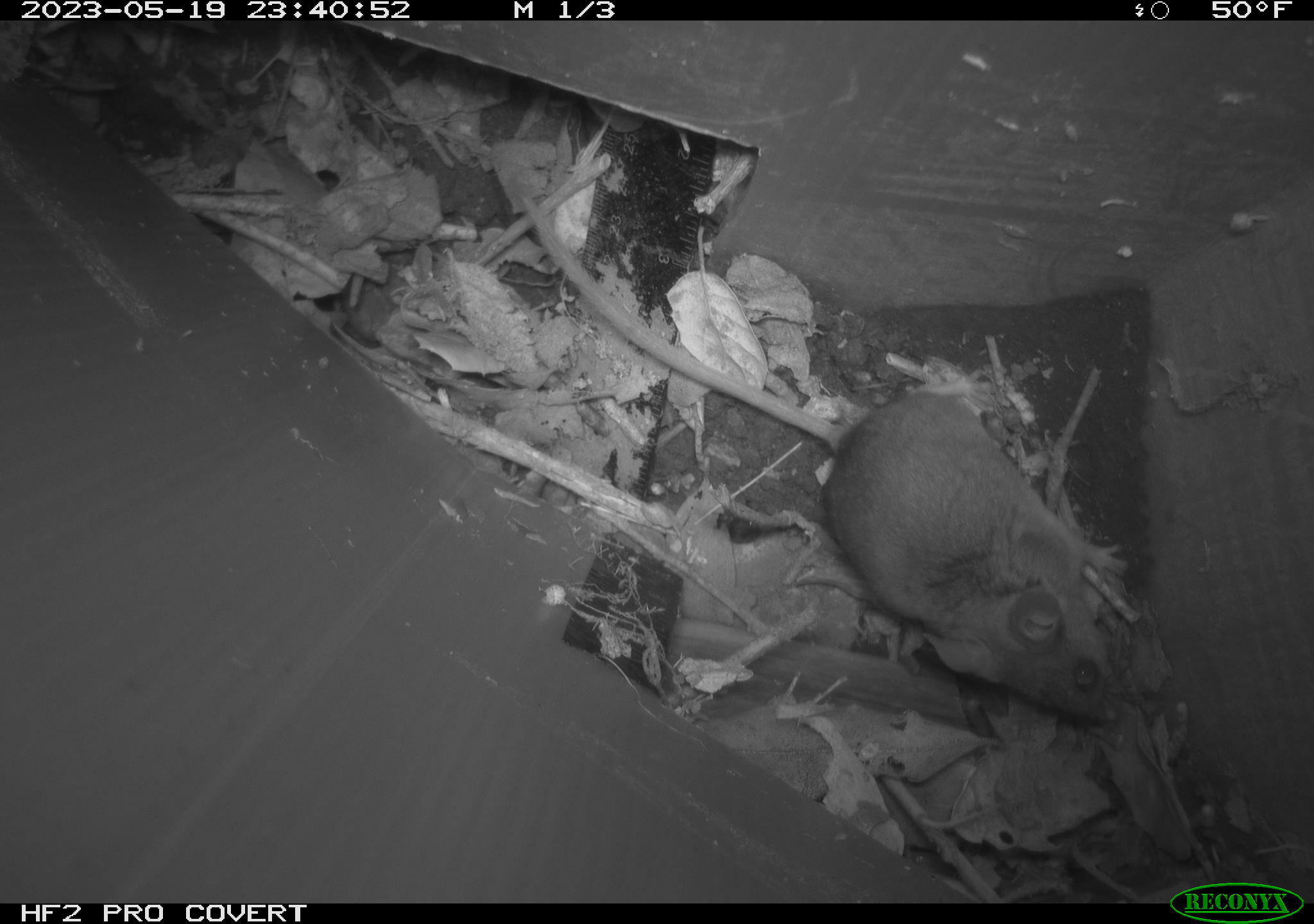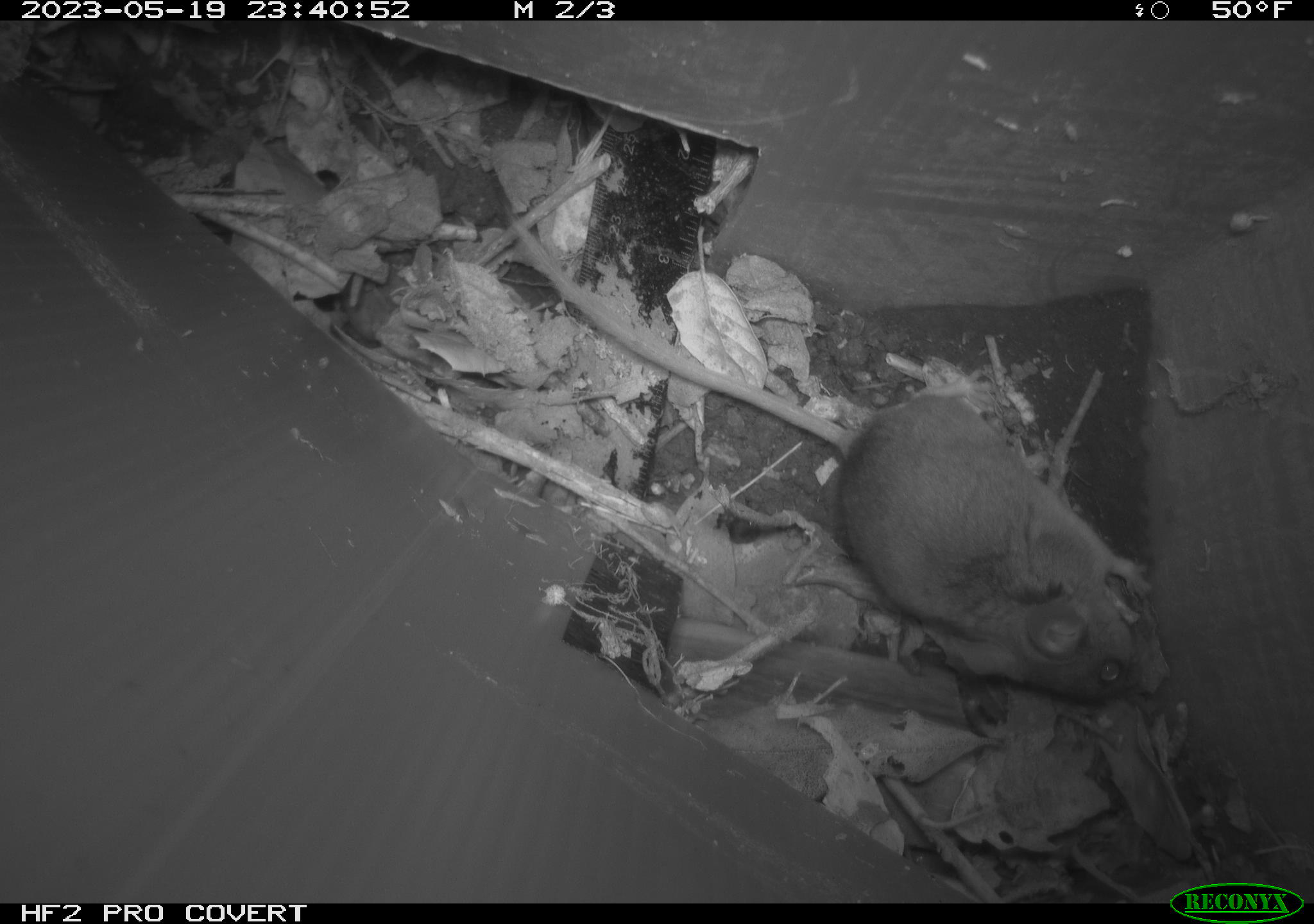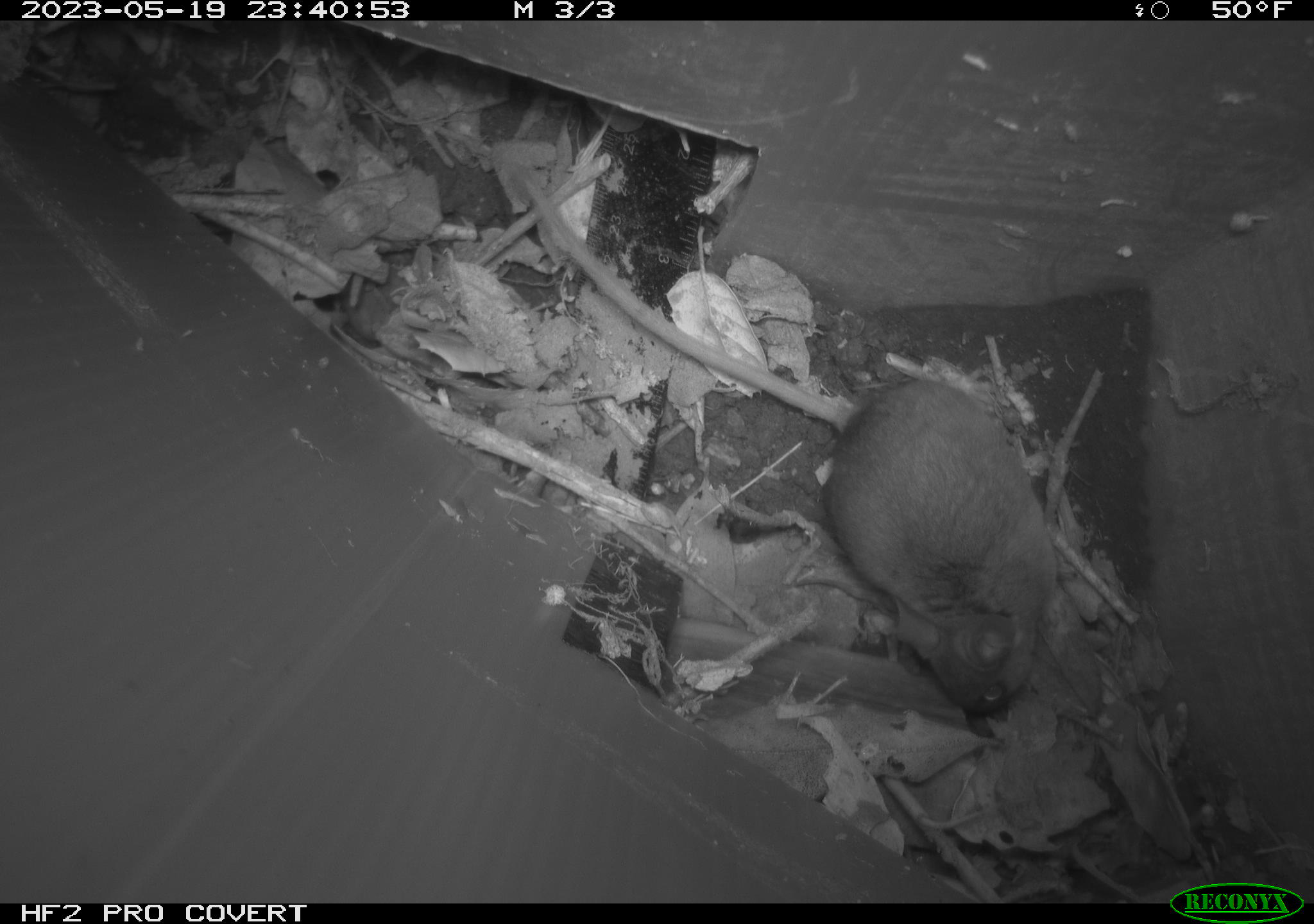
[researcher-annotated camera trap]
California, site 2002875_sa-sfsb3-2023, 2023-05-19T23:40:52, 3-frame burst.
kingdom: Animalia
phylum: Chordata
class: Mammalia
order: Rodentia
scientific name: Rodentia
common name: mouse species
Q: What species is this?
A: Mouse species (Rodentia).